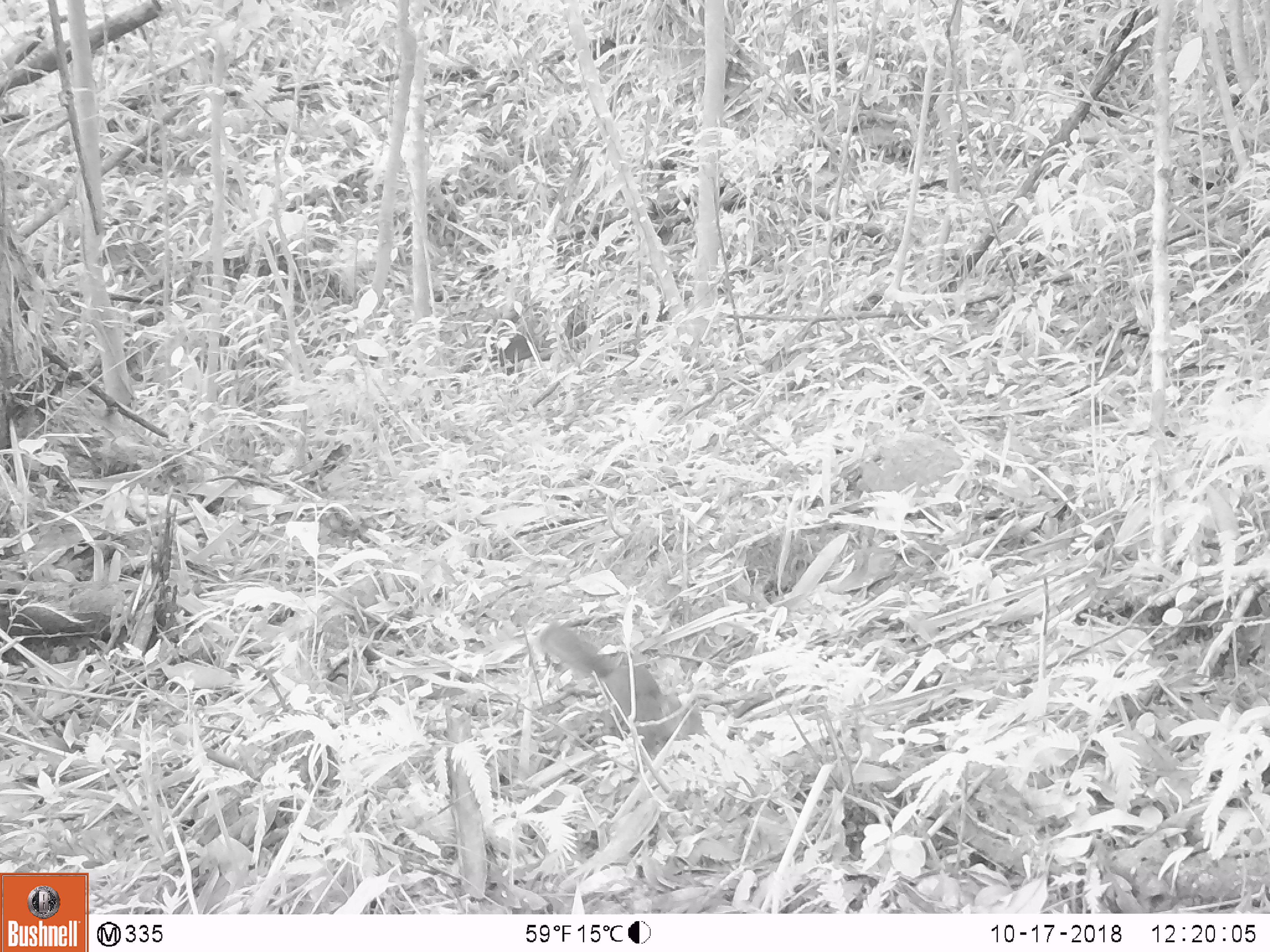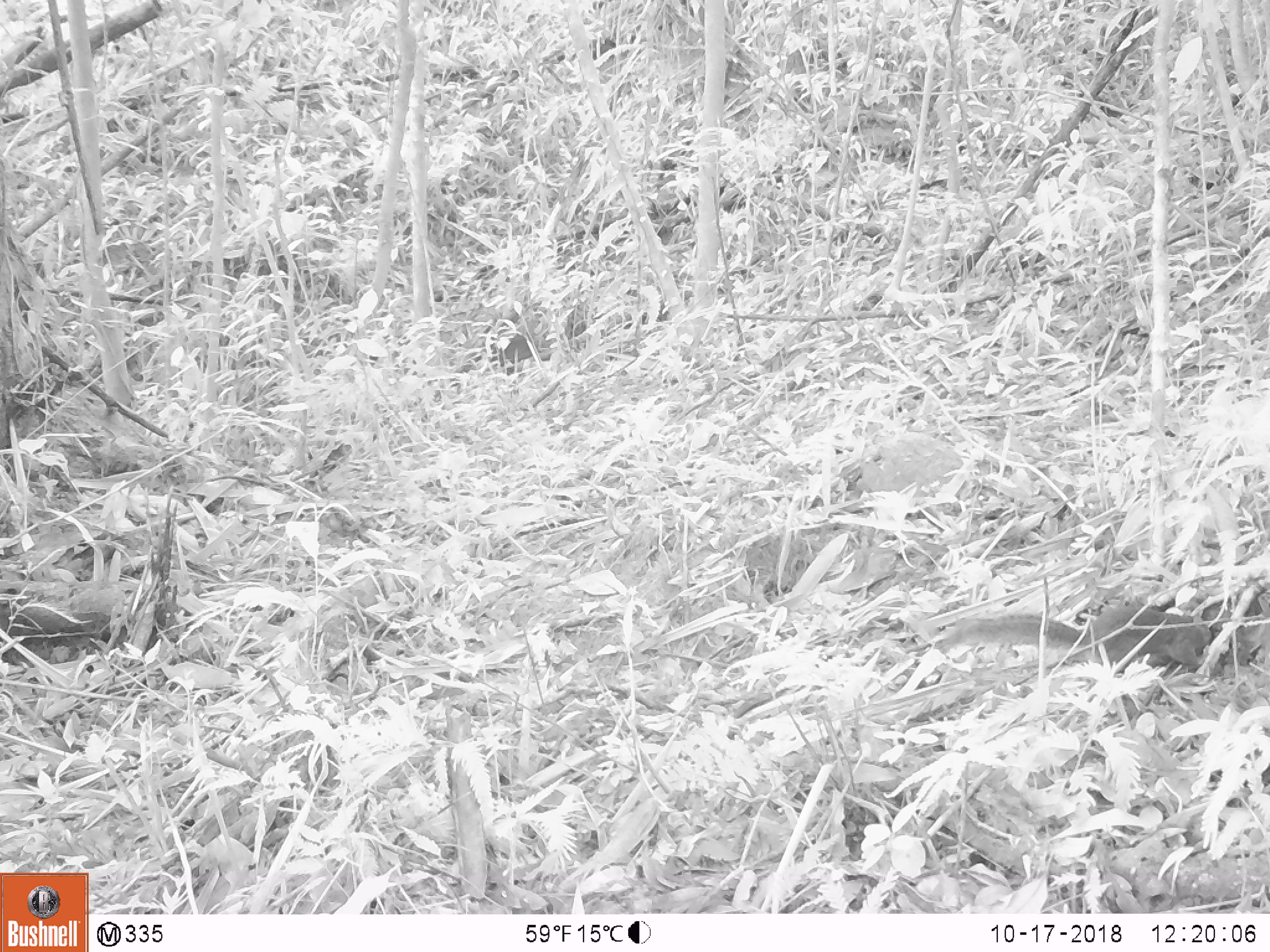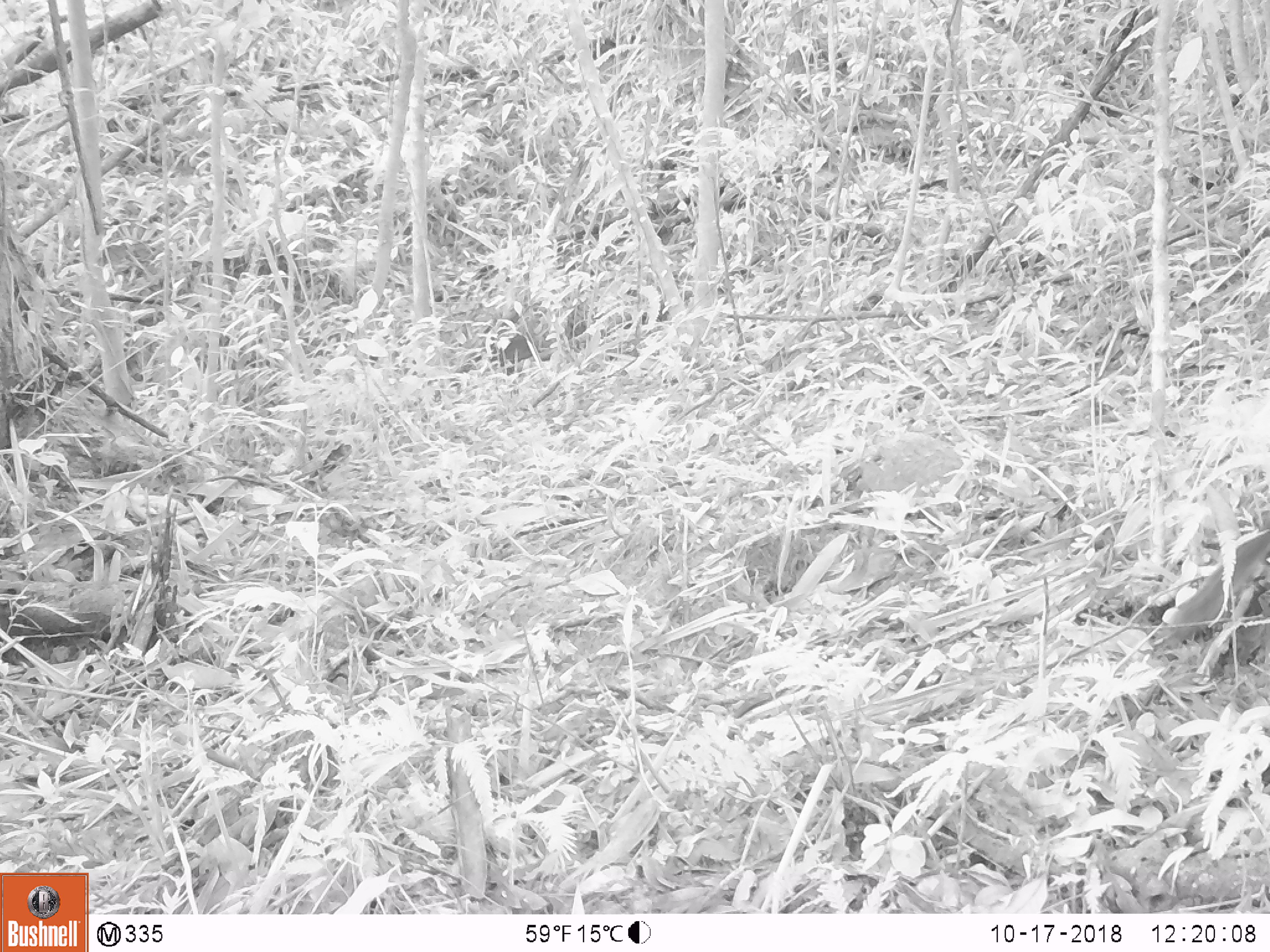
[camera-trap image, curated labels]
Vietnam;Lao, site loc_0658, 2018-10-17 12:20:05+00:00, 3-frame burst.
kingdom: Animalia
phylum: Chordata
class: Mammalia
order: Rodentia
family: Sciuridae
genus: Dremomys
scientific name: Dremomys rufigenis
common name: red-cheeked squirrel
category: red cheeked squirrel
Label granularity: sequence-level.